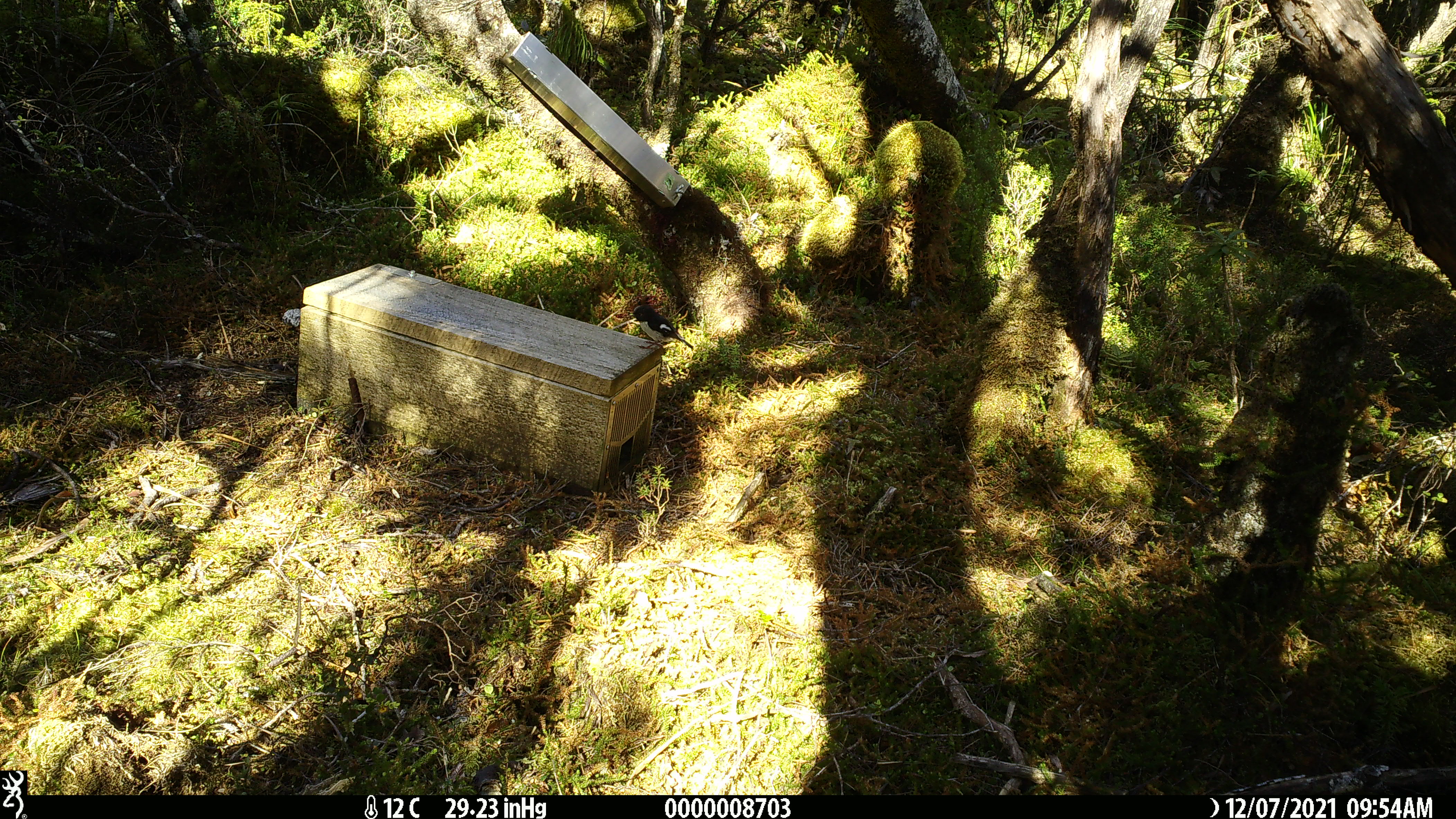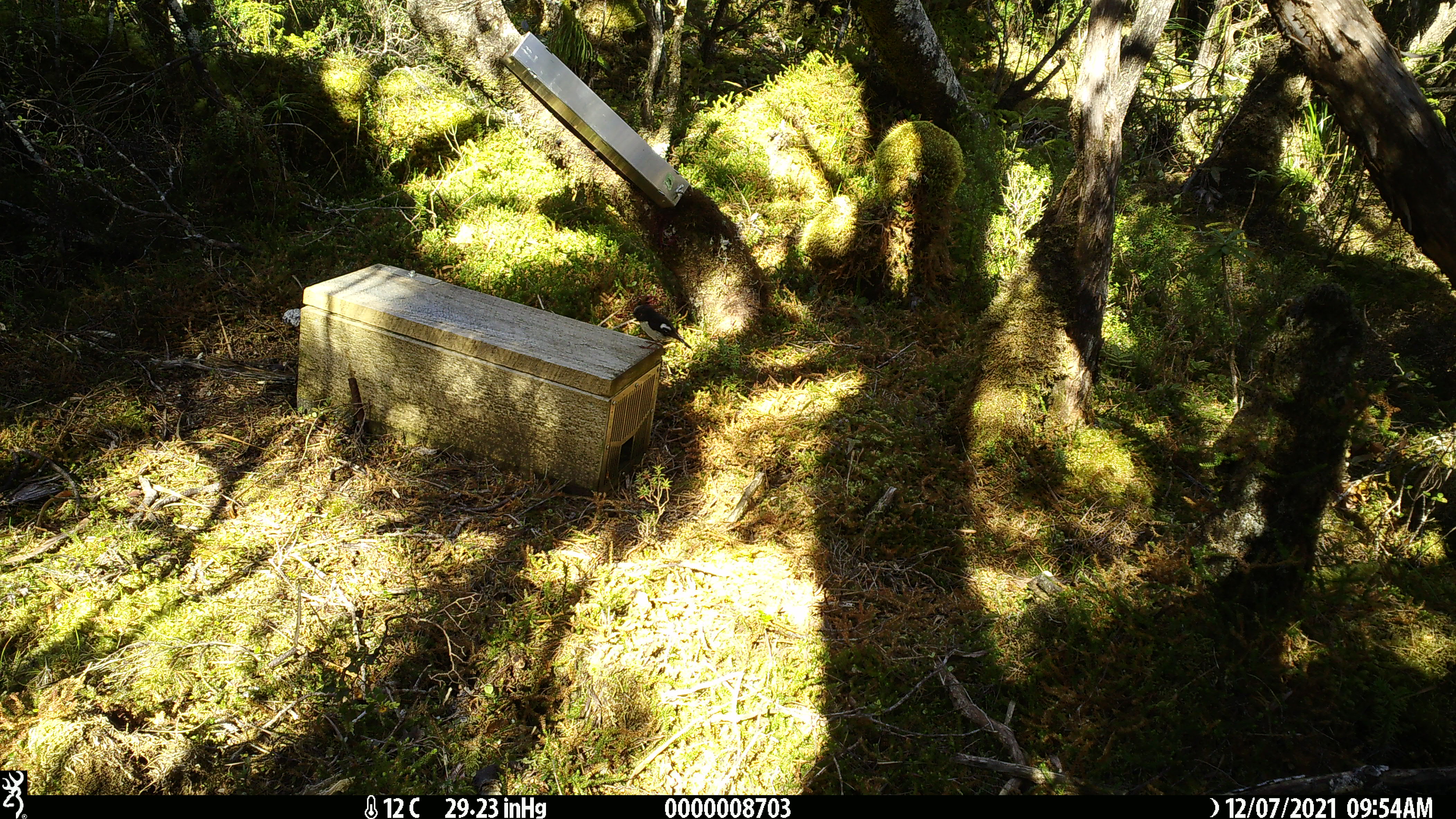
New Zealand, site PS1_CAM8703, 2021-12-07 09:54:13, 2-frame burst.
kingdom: Animalia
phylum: Chordata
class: Aves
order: Passeriformes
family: Petroicidae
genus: Petroica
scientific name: Petroica macrocephala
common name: tomtit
Tomtit (Petroica macrocephala).